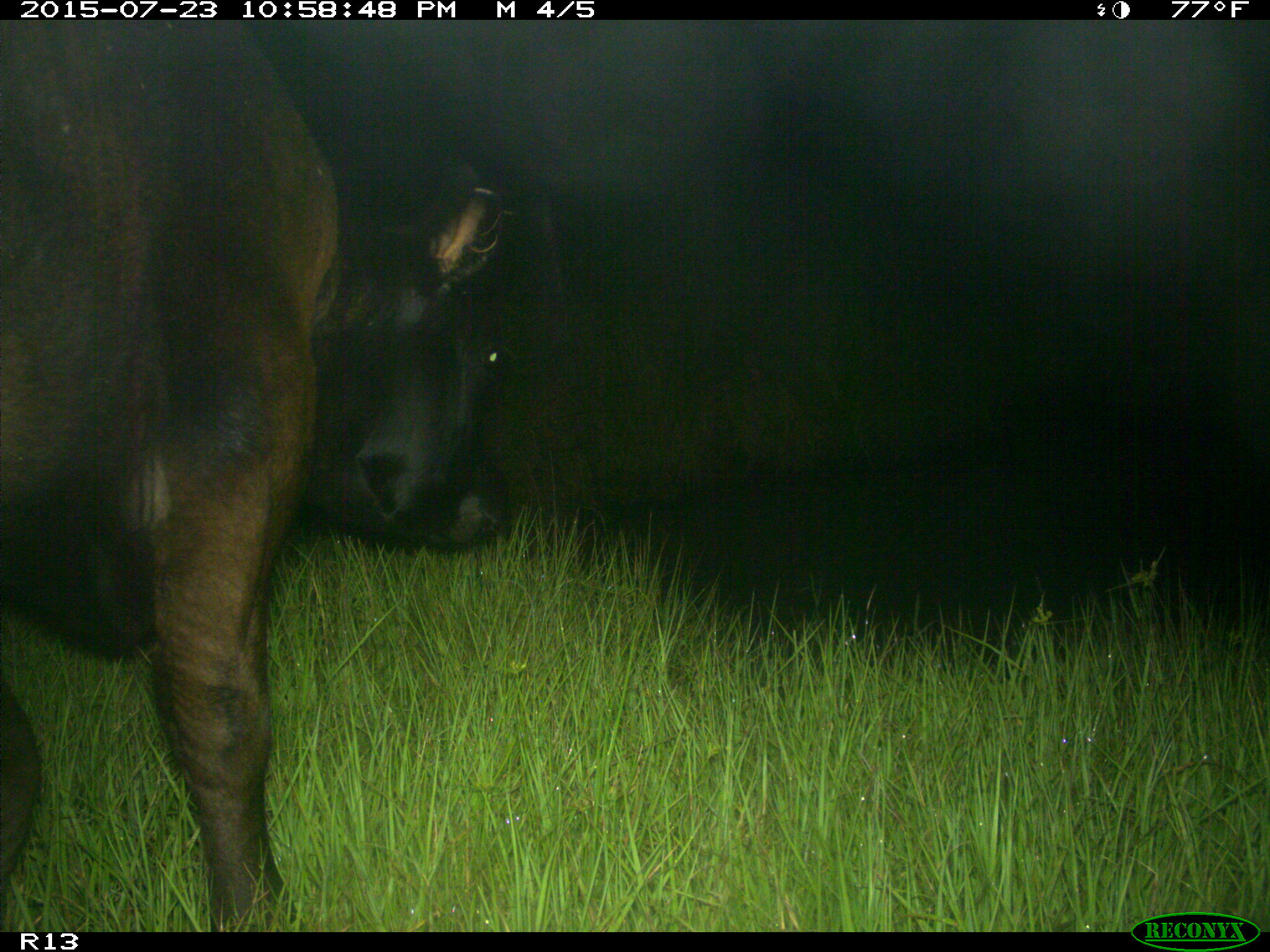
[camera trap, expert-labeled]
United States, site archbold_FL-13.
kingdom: Animalia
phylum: Chordata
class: Mammalia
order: Artiodactyla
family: Bovidae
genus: Bos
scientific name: Bos taurus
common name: domestic cow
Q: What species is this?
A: Bos taurus (domestic cow).